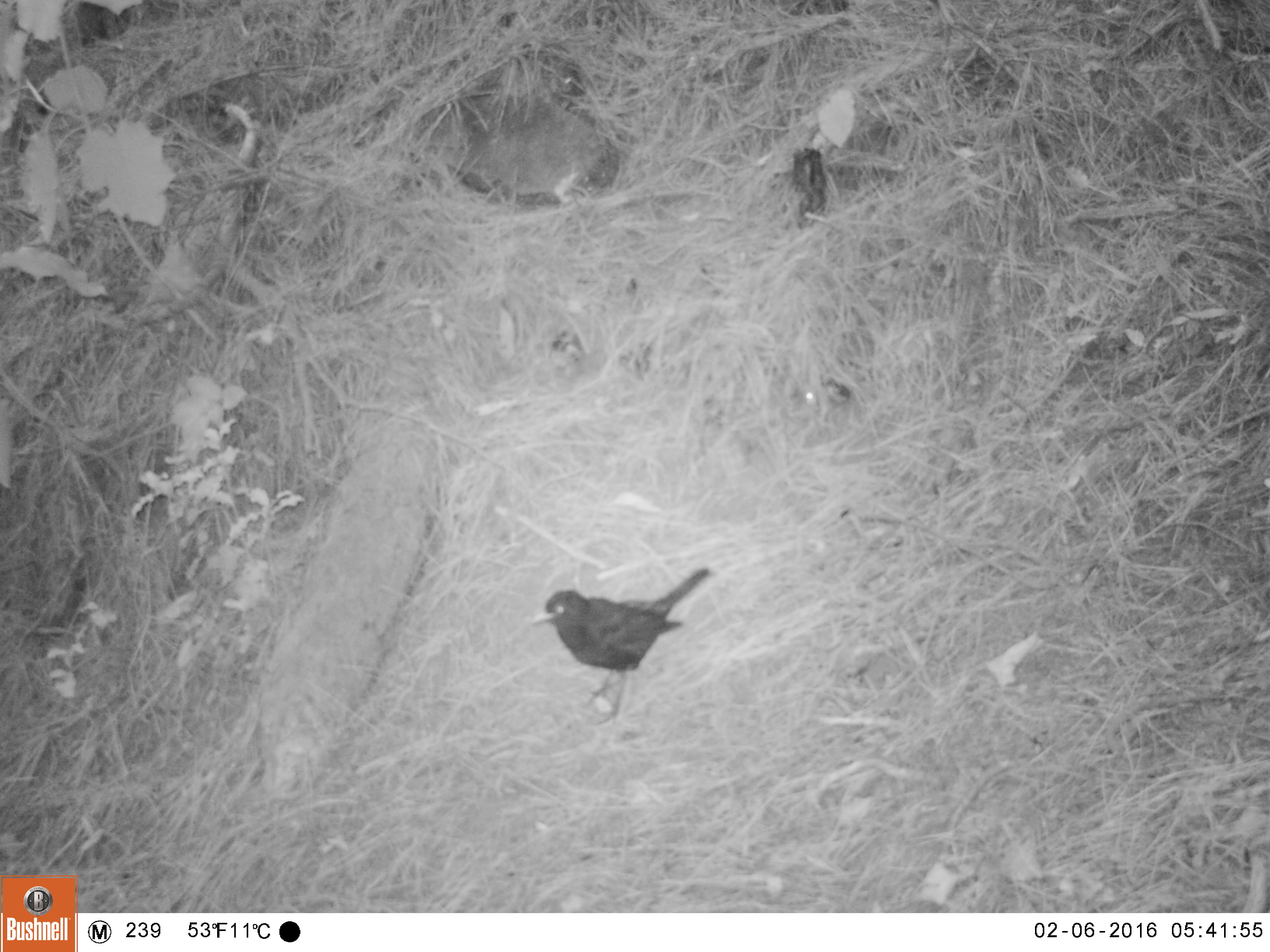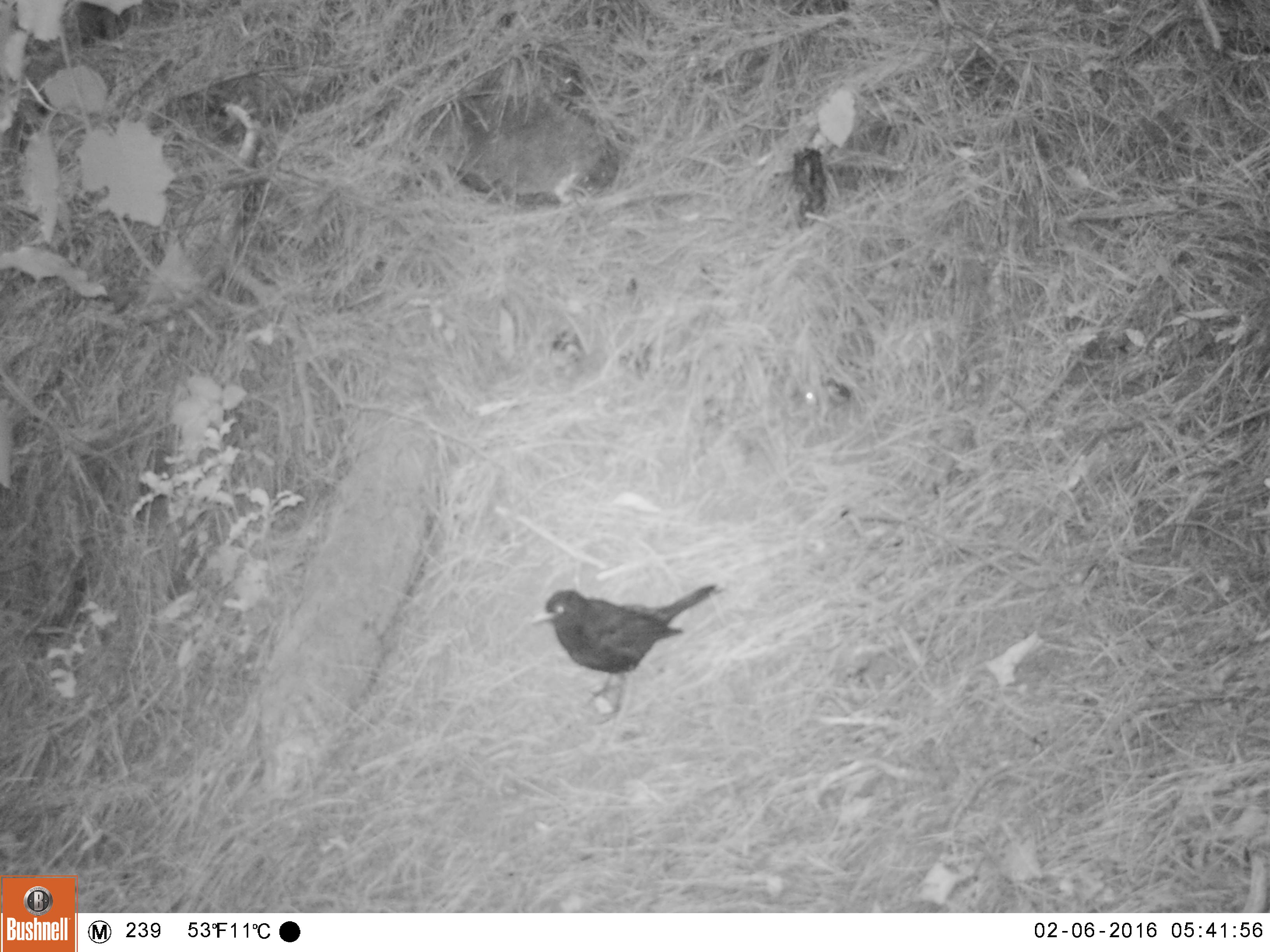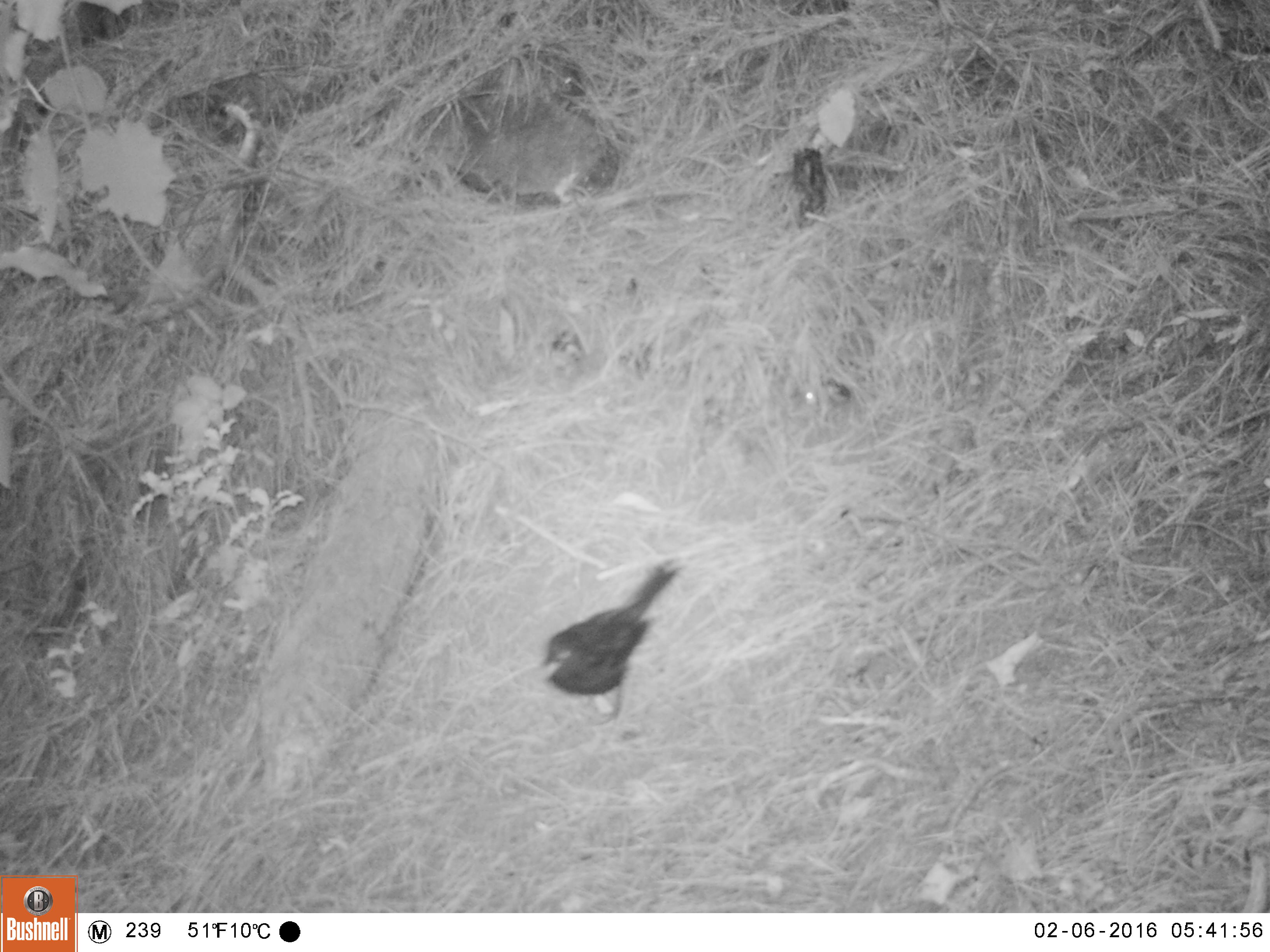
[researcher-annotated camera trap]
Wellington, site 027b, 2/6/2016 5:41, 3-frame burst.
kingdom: Animalia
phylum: Chordata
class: Aves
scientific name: Aves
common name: bird